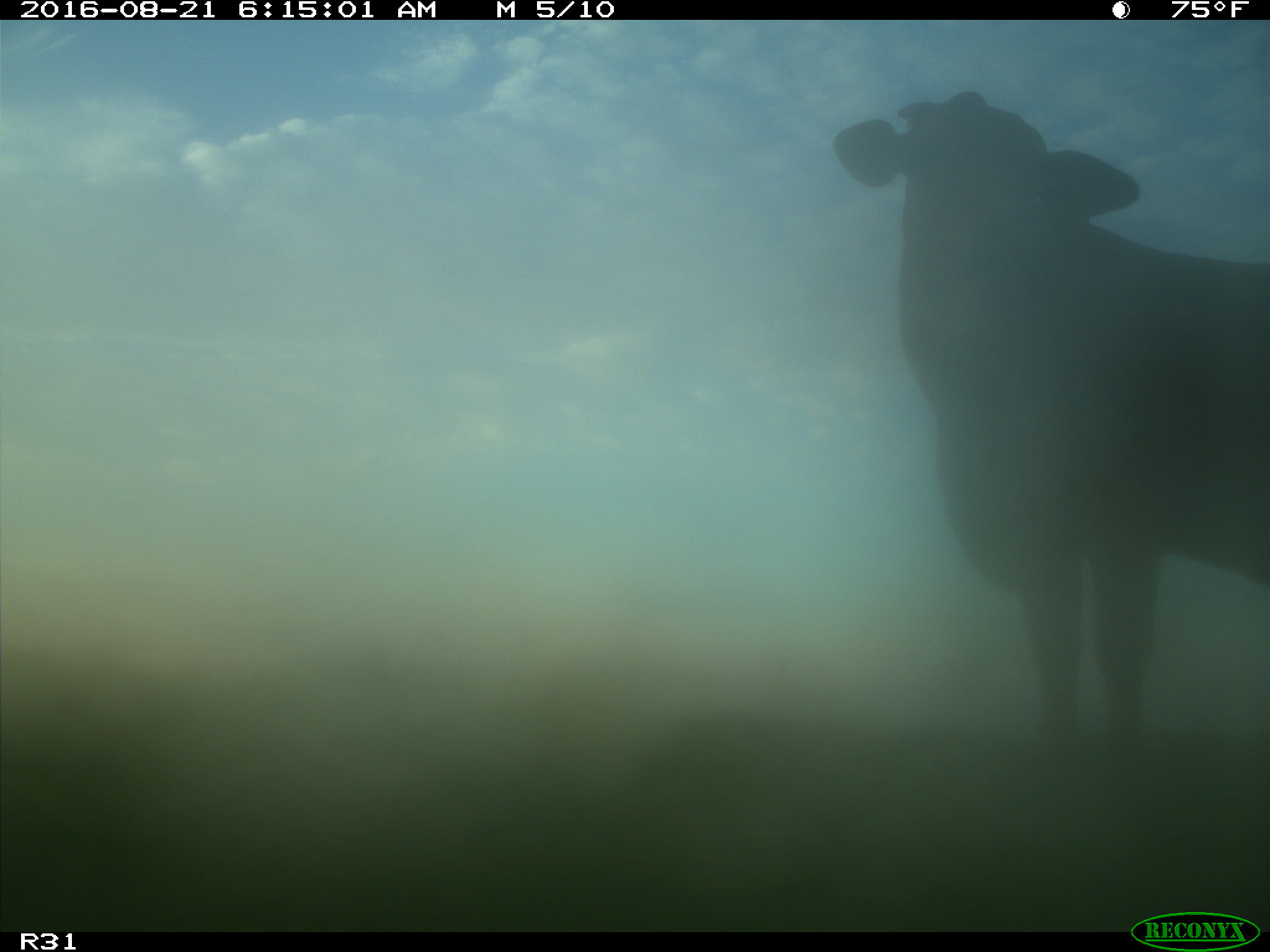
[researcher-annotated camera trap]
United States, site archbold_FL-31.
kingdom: Animalia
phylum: Chordata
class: Mammalia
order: Artiodactyla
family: Bovidae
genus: Bos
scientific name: Bos taurus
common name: domestic cow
Bos taurus (domestic cow).